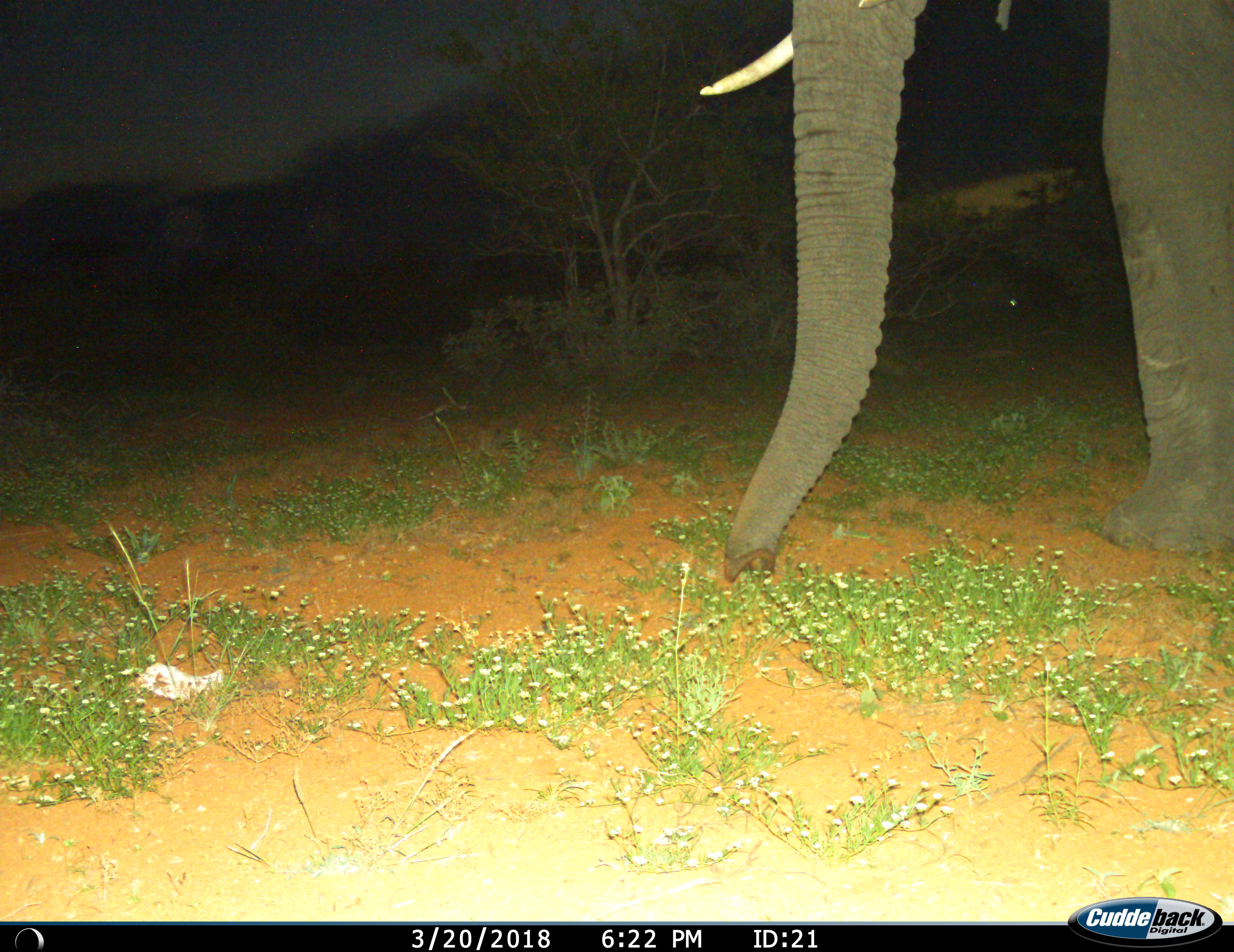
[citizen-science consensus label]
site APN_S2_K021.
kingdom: Animalia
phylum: Chordata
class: Mammalia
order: Proboscidea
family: Elephantidae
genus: Loxodonta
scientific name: Loxodonta africana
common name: african bush elephant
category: elephant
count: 1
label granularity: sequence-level